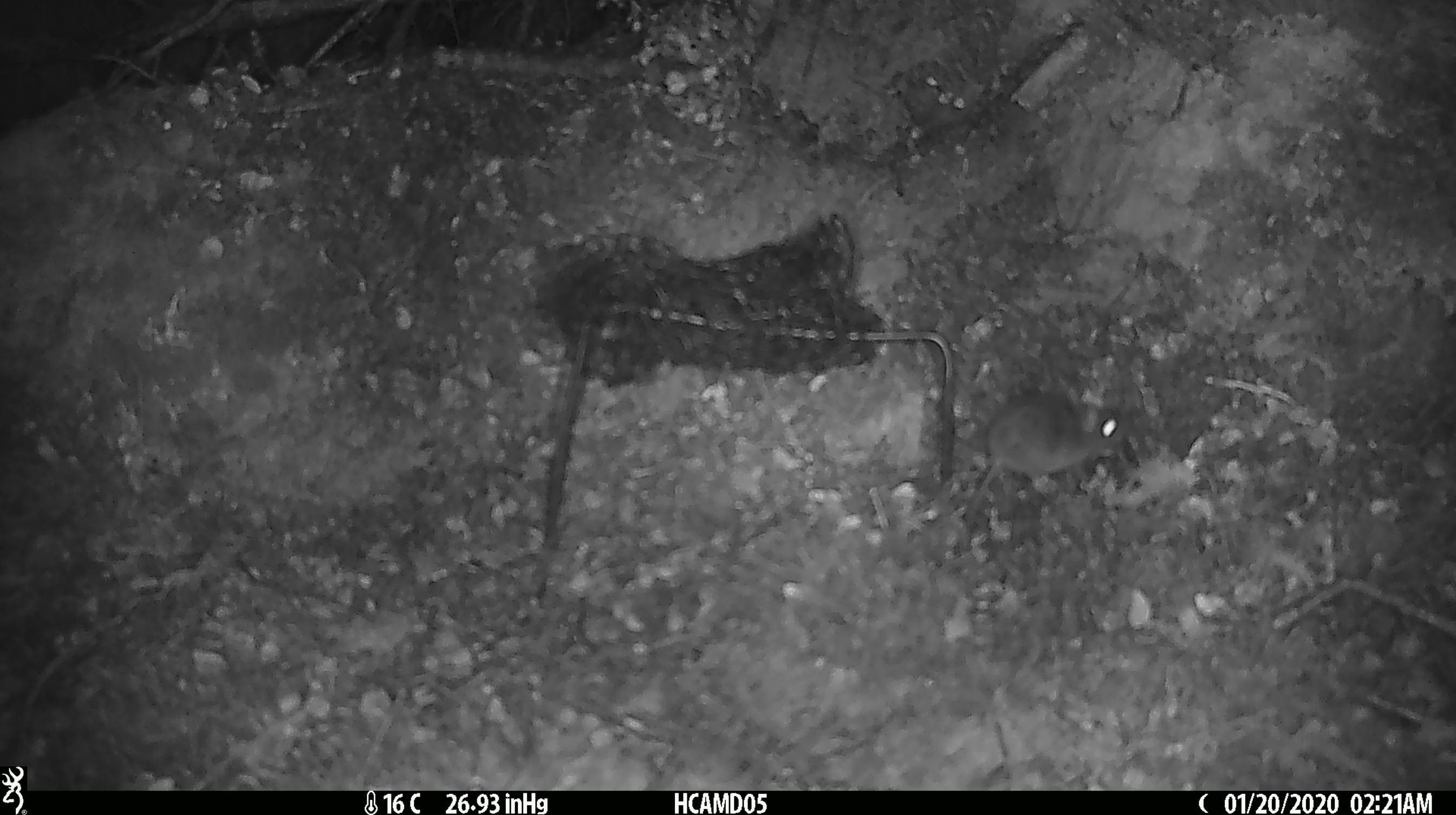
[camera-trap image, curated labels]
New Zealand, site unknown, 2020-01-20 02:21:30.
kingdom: Animalia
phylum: Chordata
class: Mammalia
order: Rodentia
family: Muridae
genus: Mus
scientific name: Mus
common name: mouse